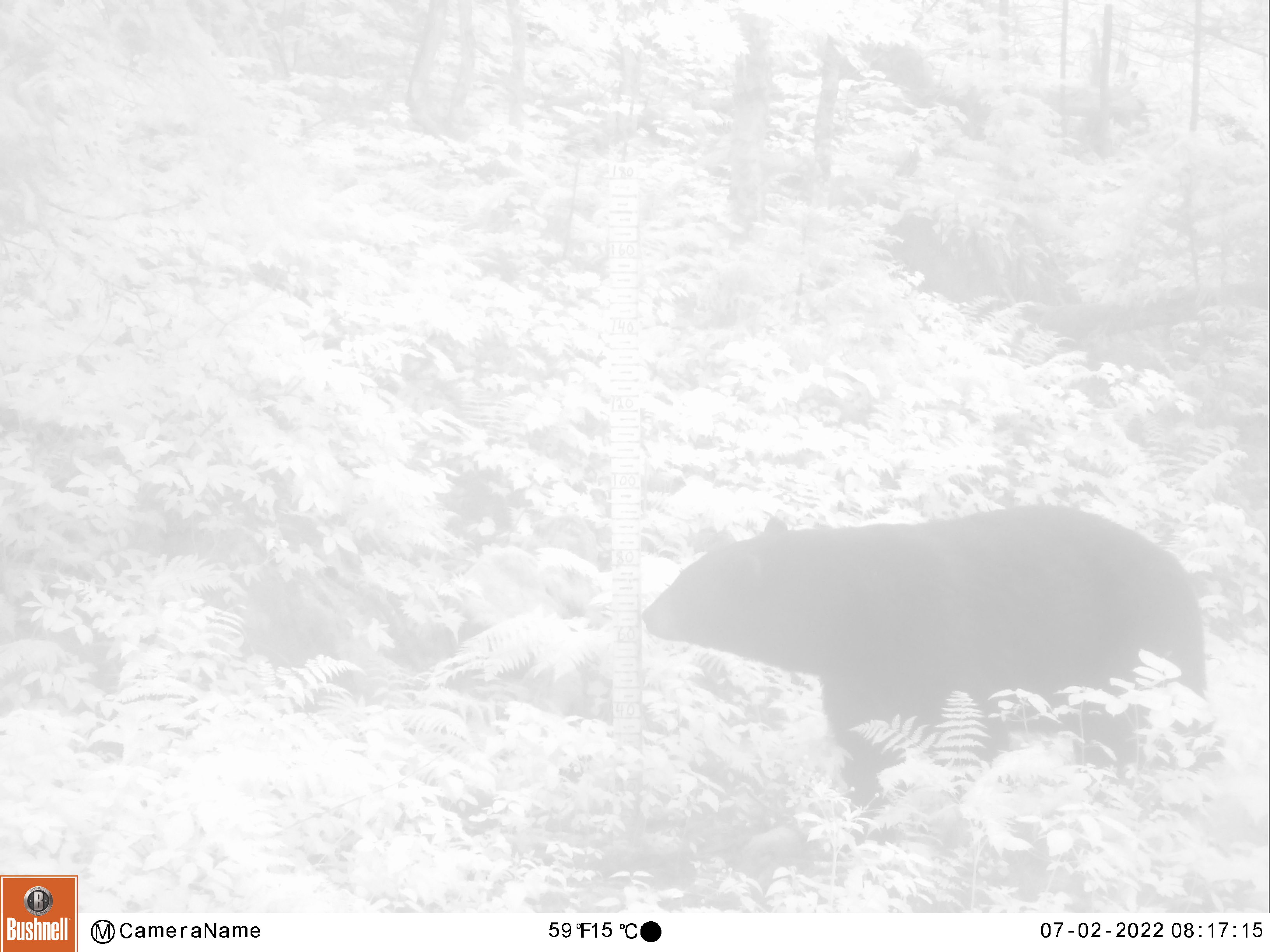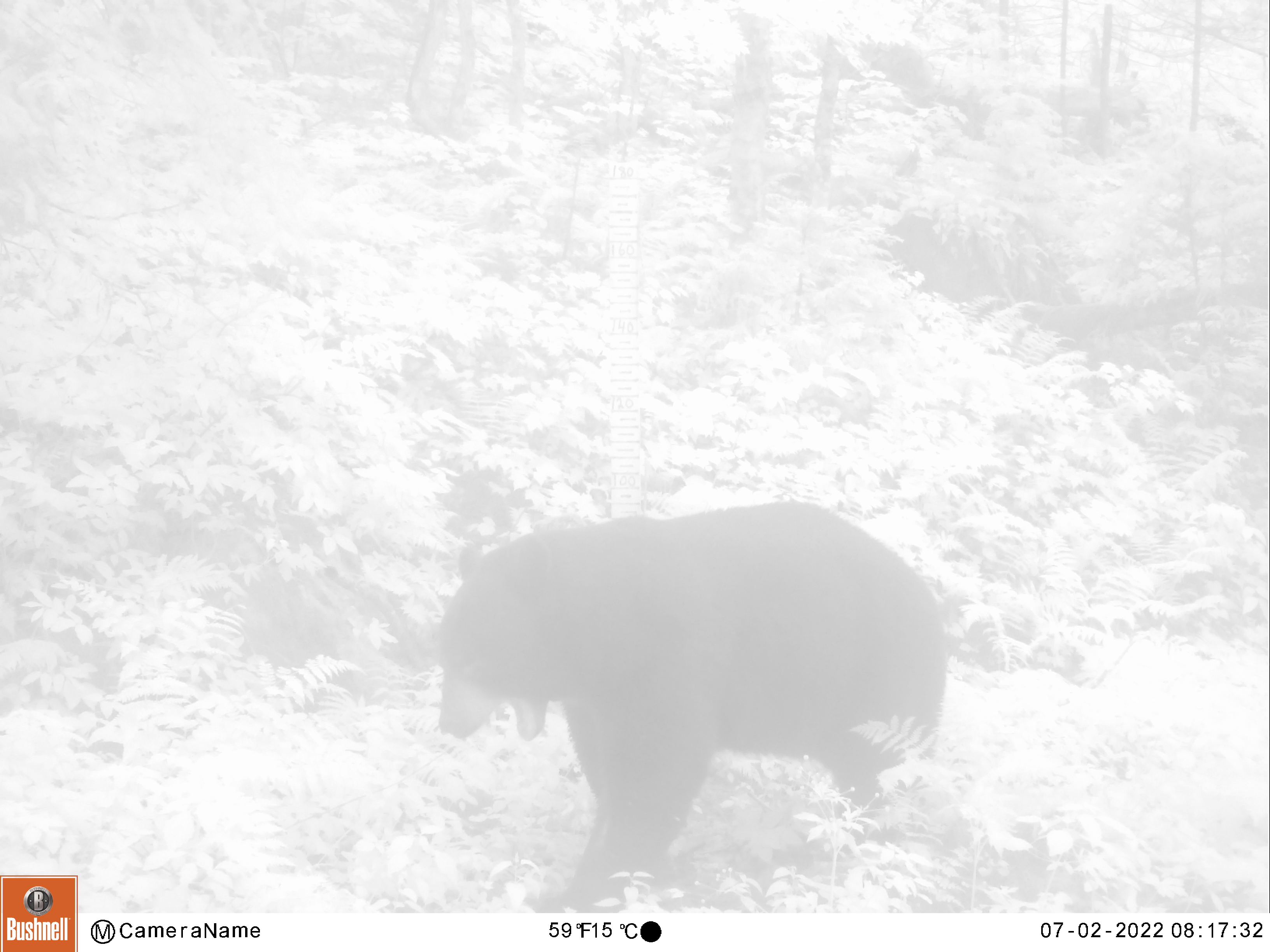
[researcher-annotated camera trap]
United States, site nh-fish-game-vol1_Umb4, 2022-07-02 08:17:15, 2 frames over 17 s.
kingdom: Animalia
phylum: Chordata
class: Mammalia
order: Carnivora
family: Ursidae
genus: Ursus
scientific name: Ursus americanus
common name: black bear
Black bear (Ursus americanus).